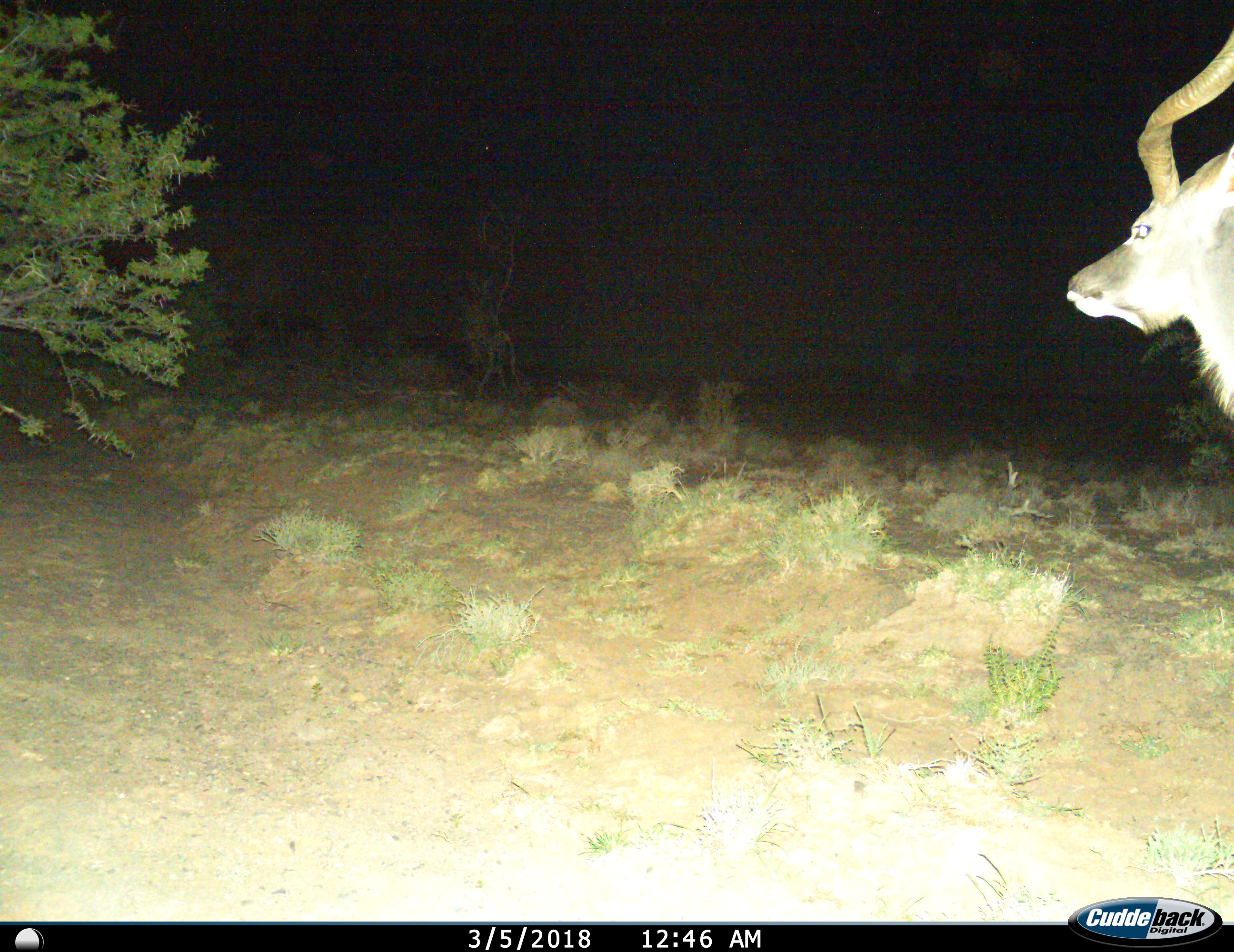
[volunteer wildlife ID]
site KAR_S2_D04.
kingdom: Animalia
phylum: Chordata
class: Mammalia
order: Artiodactyla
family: Bovidae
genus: Tragelaphus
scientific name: Tragelaphus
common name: kudu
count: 1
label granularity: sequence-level